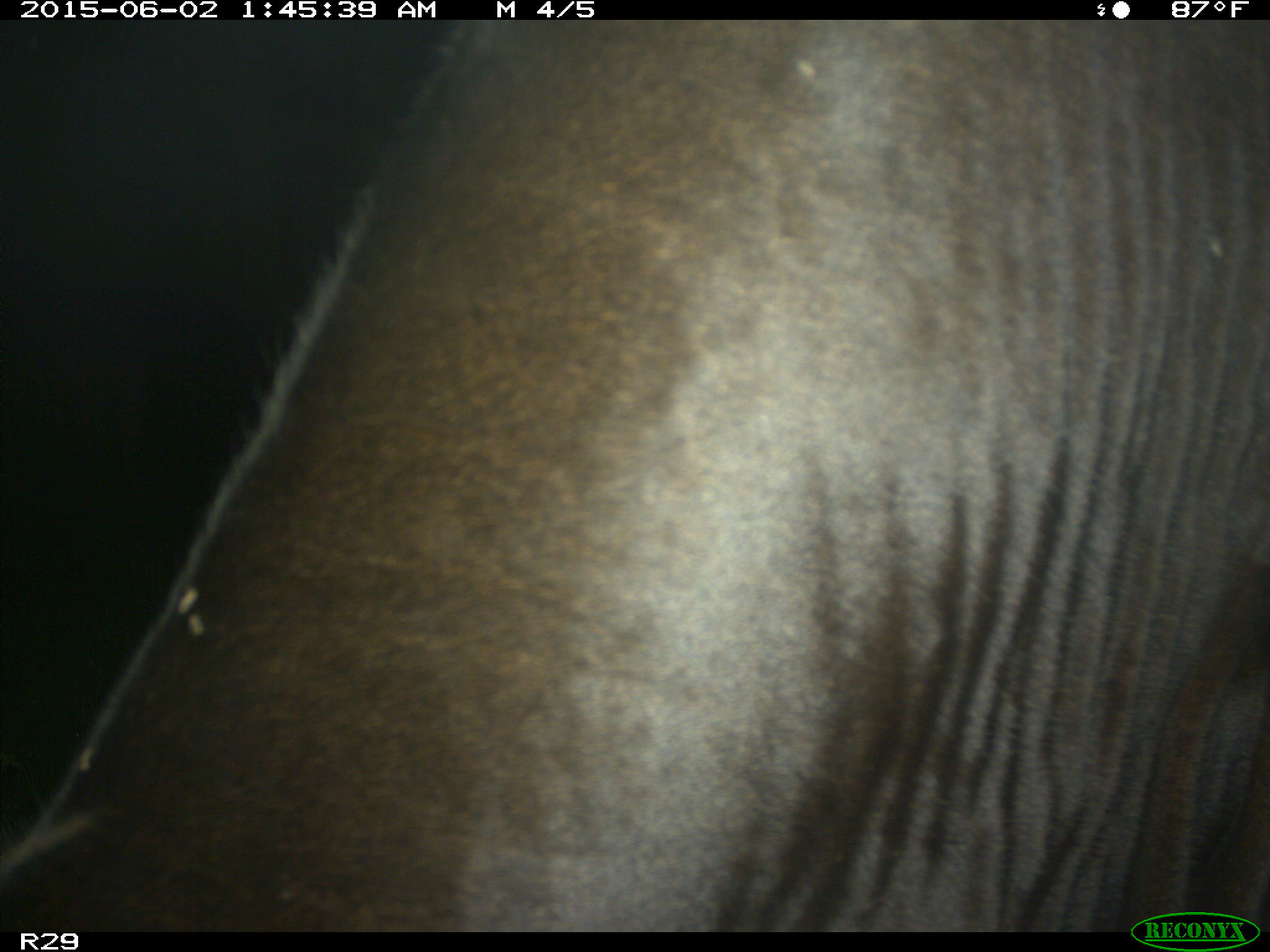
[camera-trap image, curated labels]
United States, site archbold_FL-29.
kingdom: Animalia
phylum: Chordata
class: Mammalia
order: Artiodactyla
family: Bovidae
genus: Bos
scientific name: Bos taurus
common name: domestic cow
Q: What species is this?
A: Bos taurus (domestic cow).